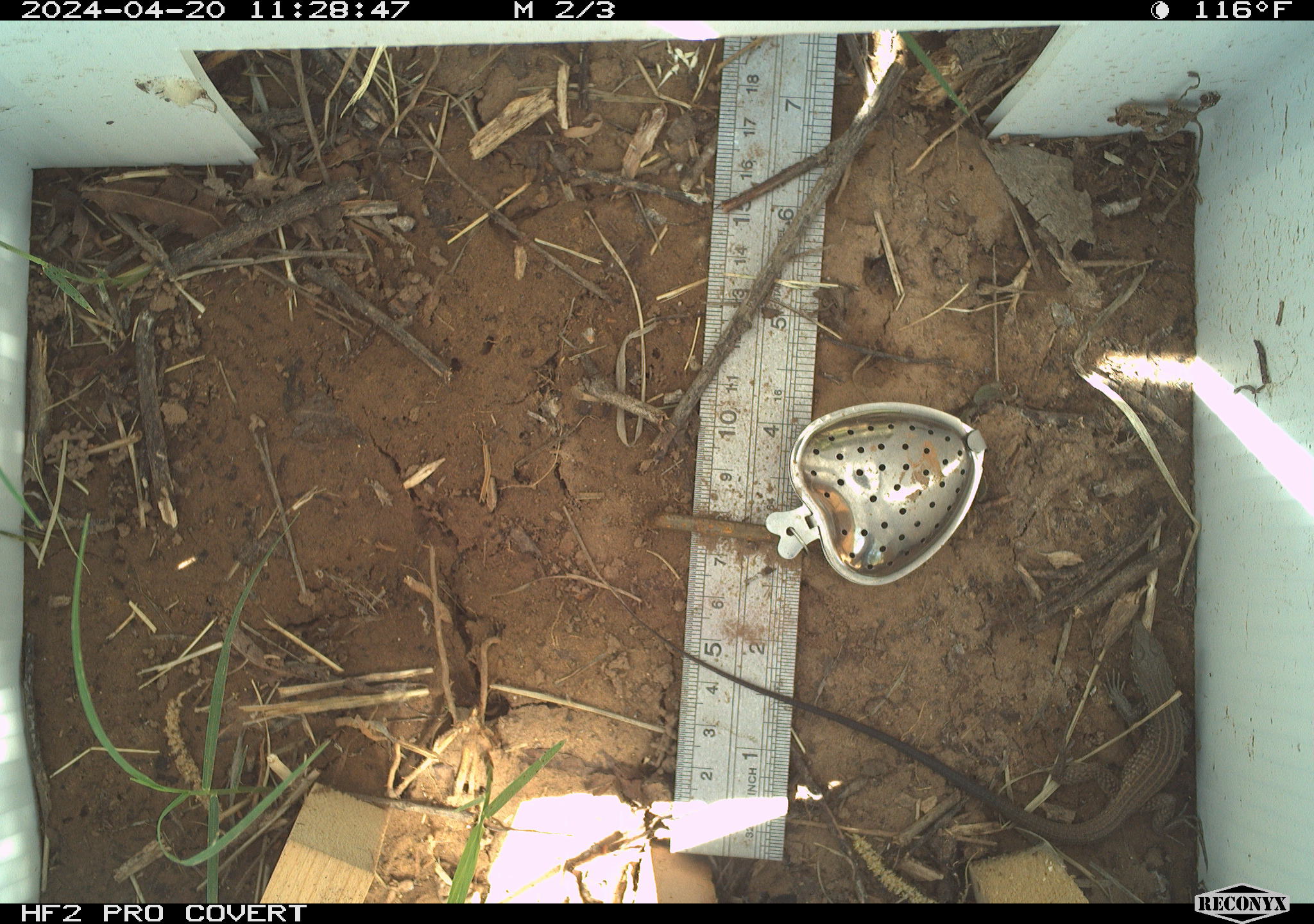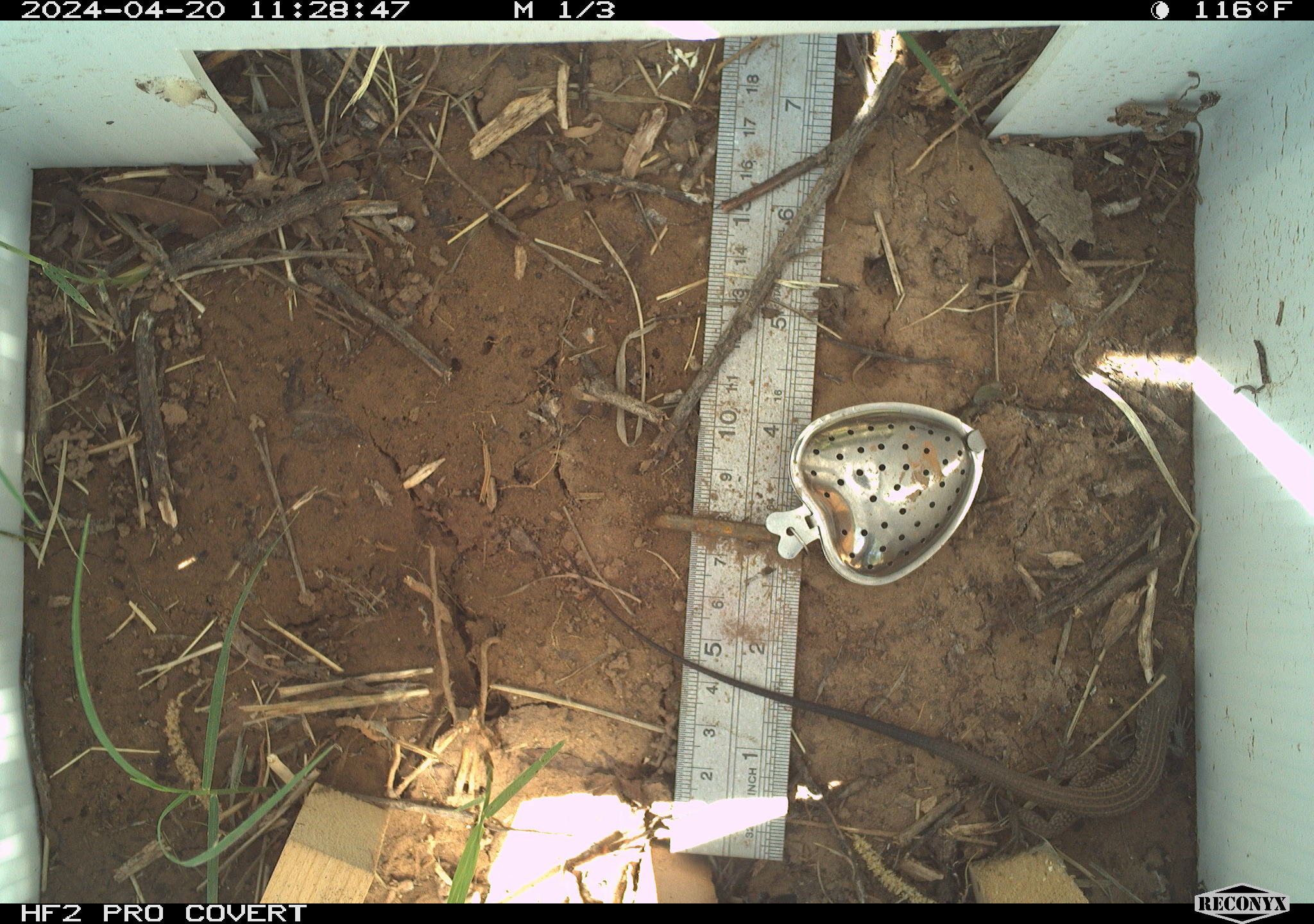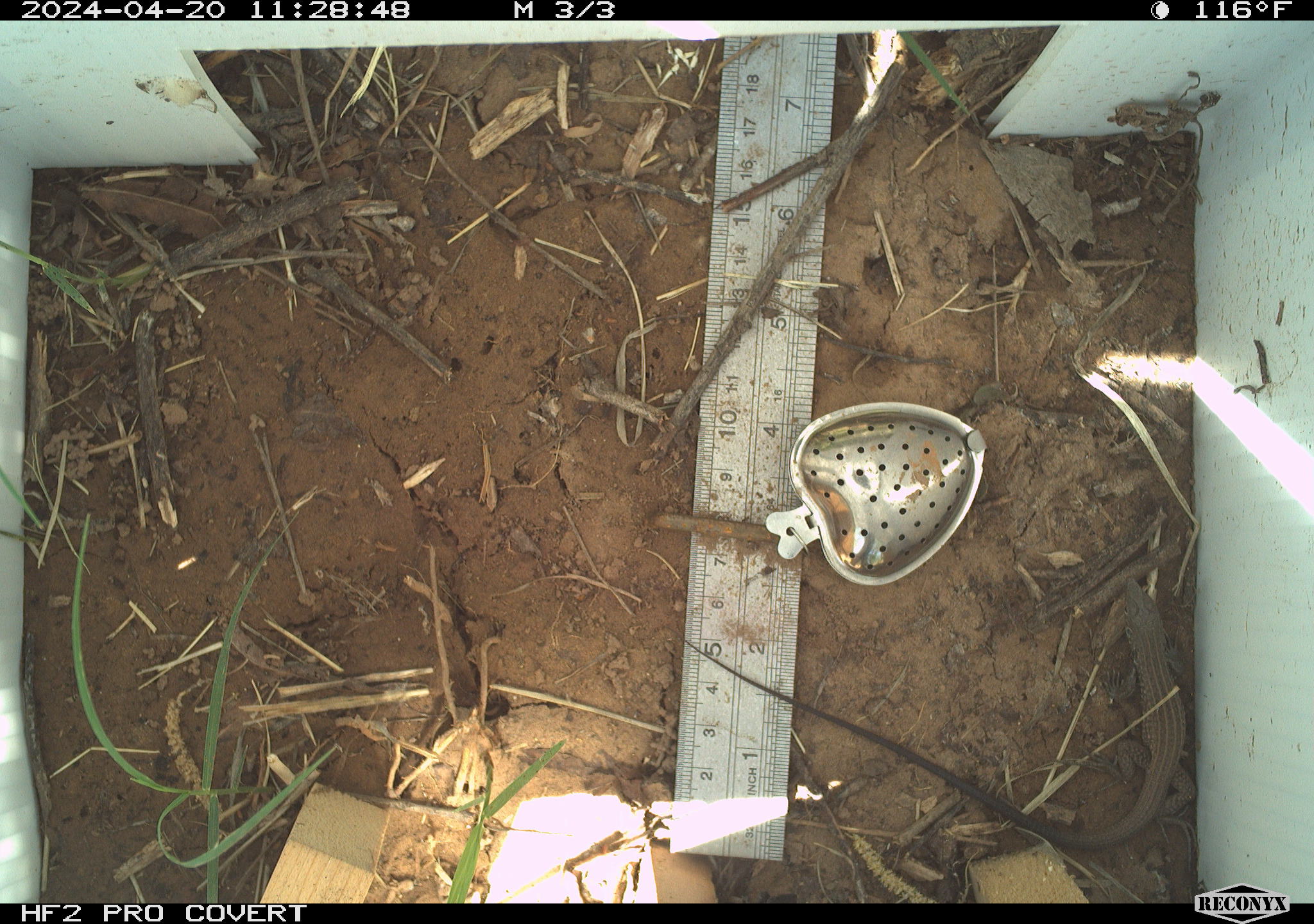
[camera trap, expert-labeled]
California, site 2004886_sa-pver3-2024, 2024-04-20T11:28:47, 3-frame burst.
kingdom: Animalia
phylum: Chordata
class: Reptilia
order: Squamata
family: Teiidae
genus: Aspidoscelis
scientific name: Aspidoscelis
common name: whiptail lizards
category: aspidoscelis species